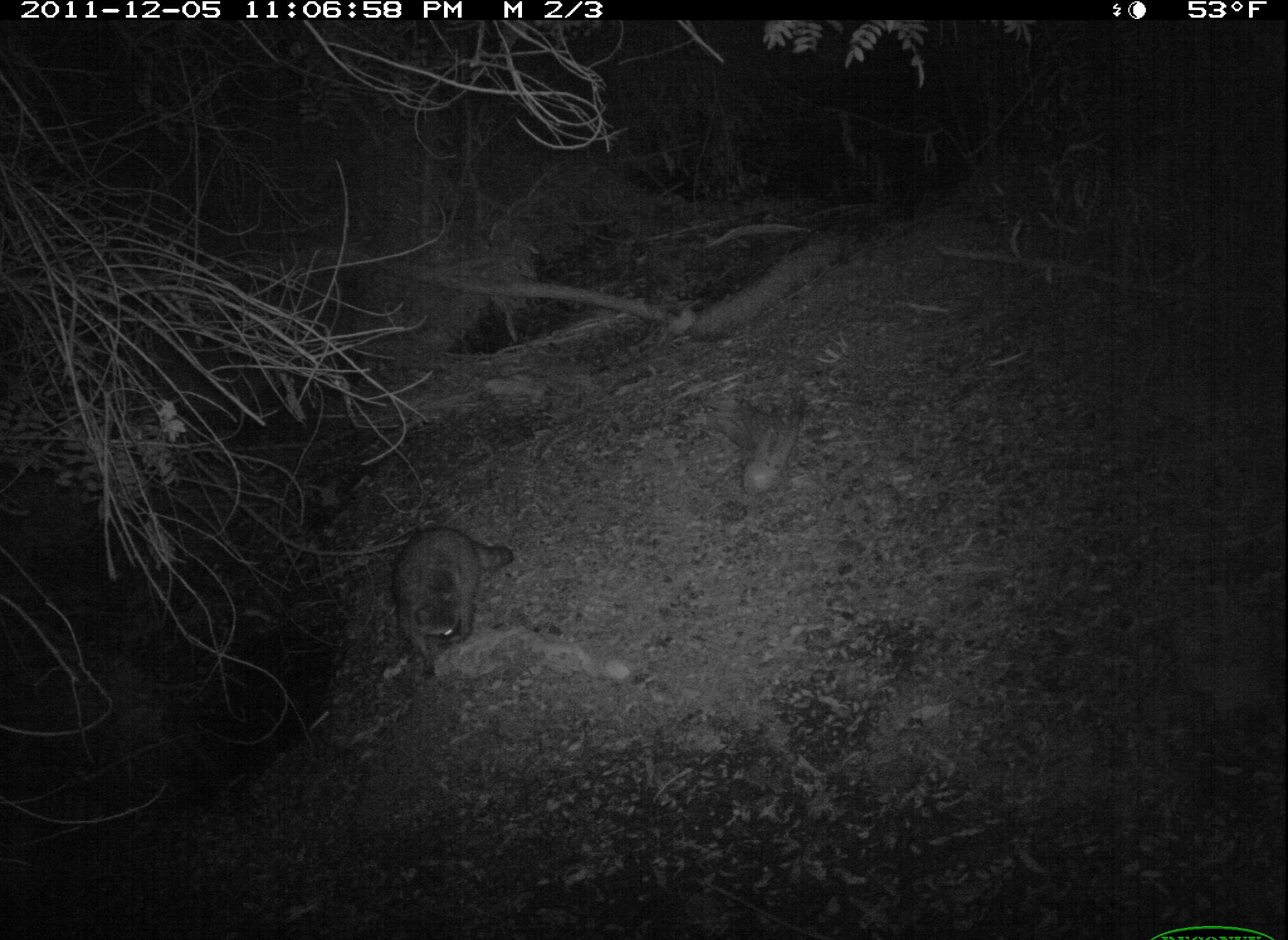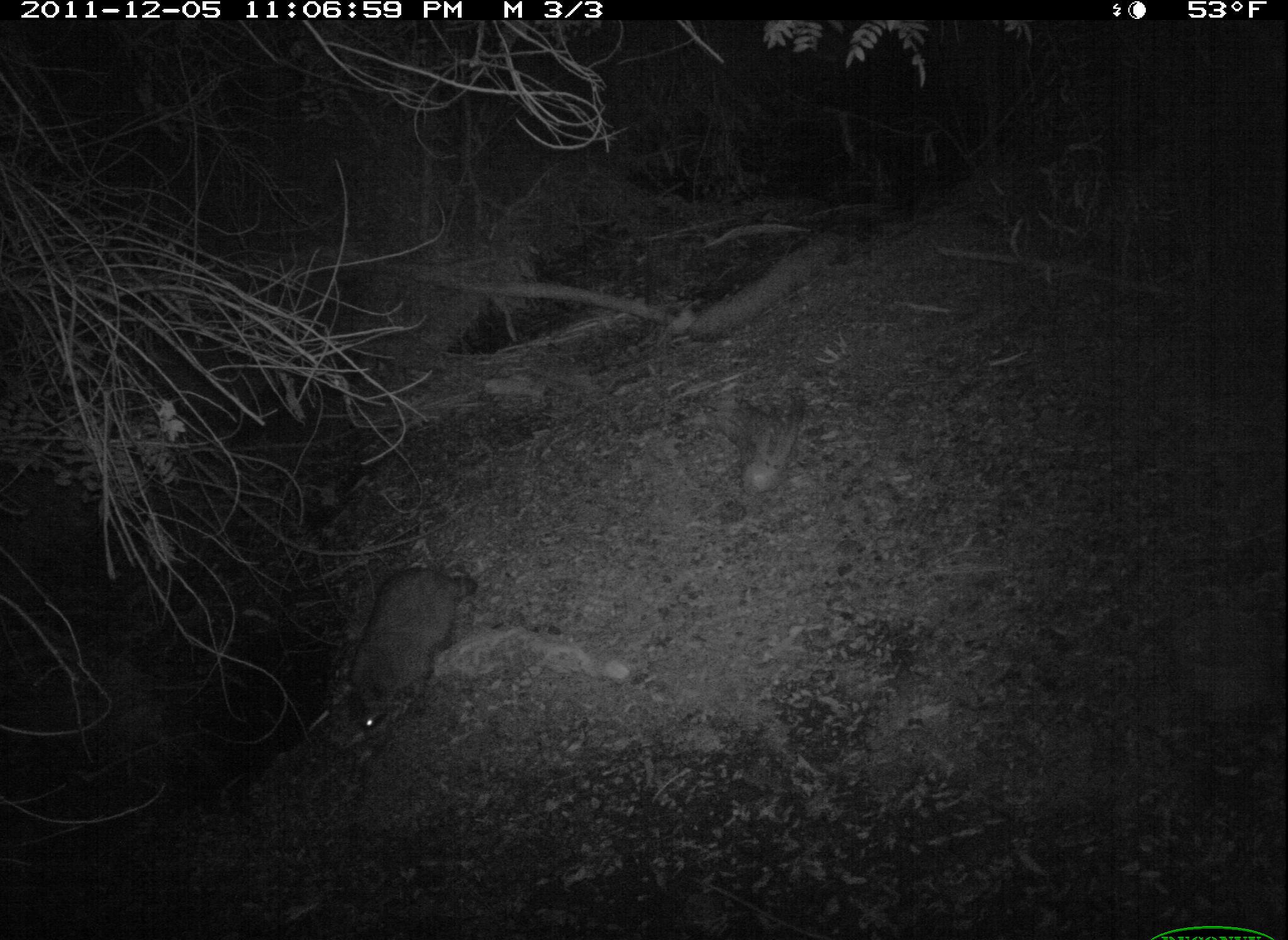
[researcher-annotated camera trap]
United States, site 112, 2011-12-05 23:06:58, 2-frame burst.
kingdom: Animalia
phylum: Chordata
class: Mammalia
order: Carnivora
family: Procyonidae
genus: Procyon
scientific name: Procyon lotor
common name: raccoon